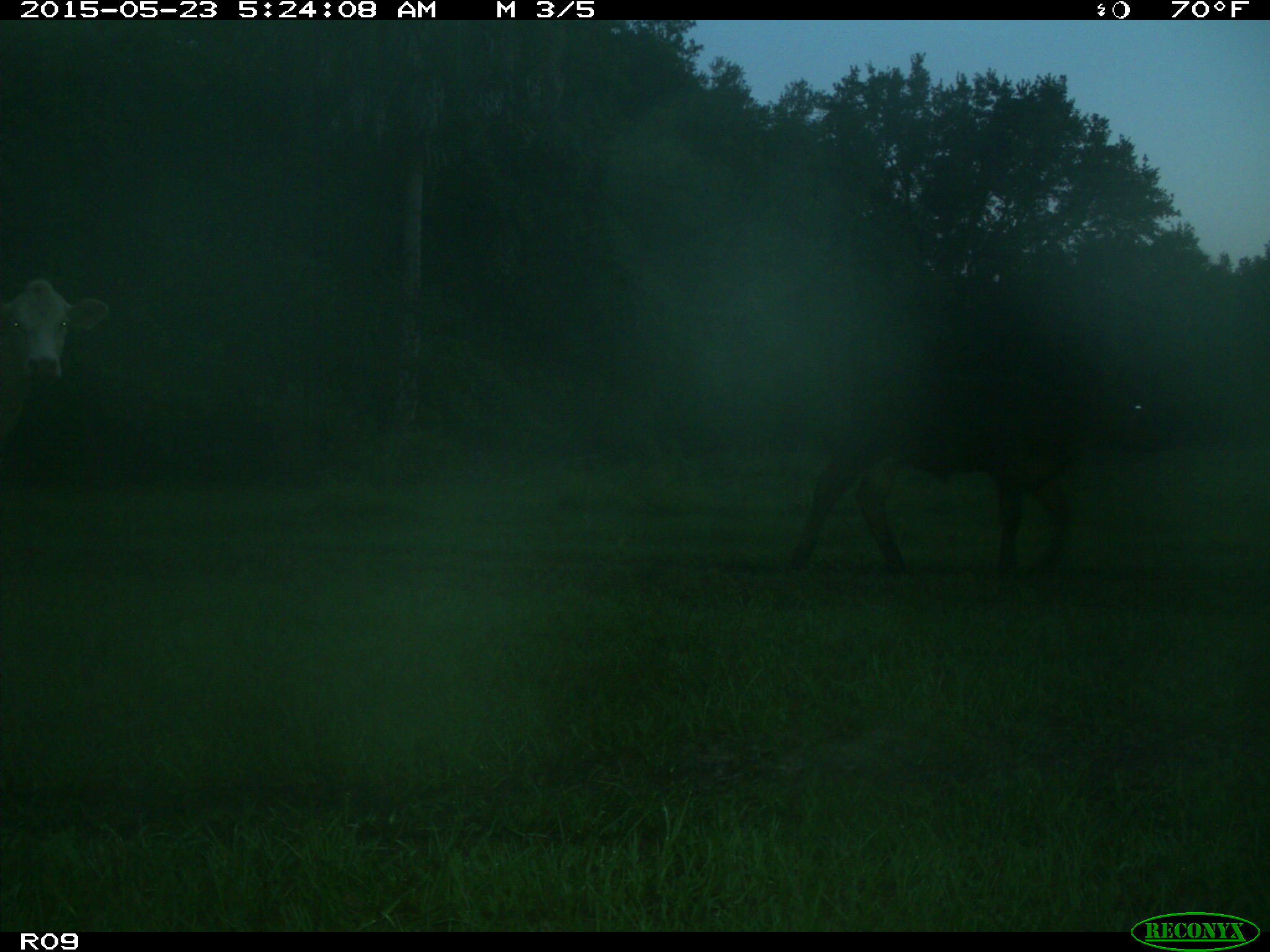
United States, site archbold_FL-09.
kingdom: Animalia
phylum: Chordata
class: Mammalia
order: Artiodactyla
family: Bovidae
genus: Bos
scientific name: Bos taurus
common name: domestic cow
Bos taurus (domestic cow).